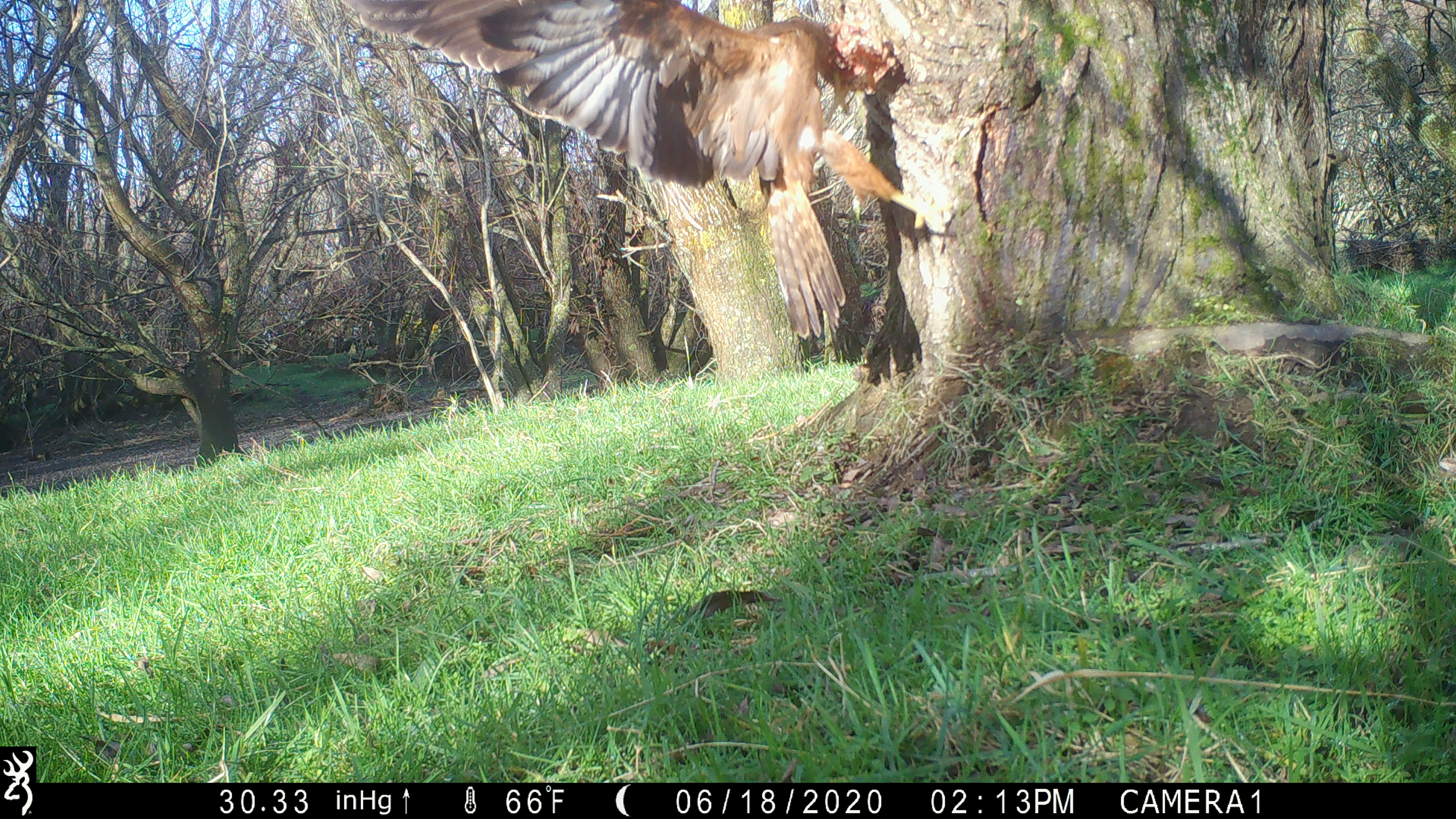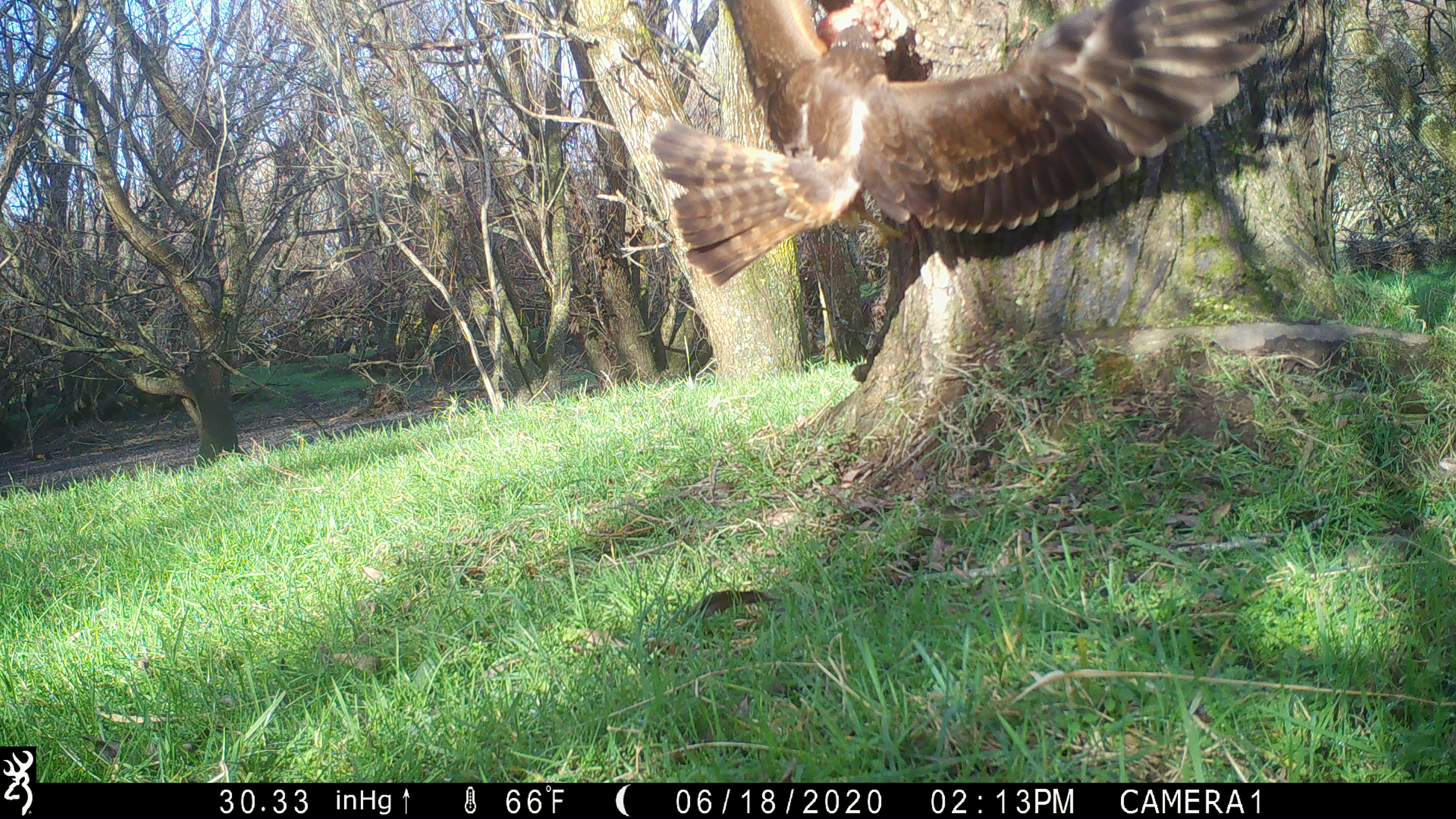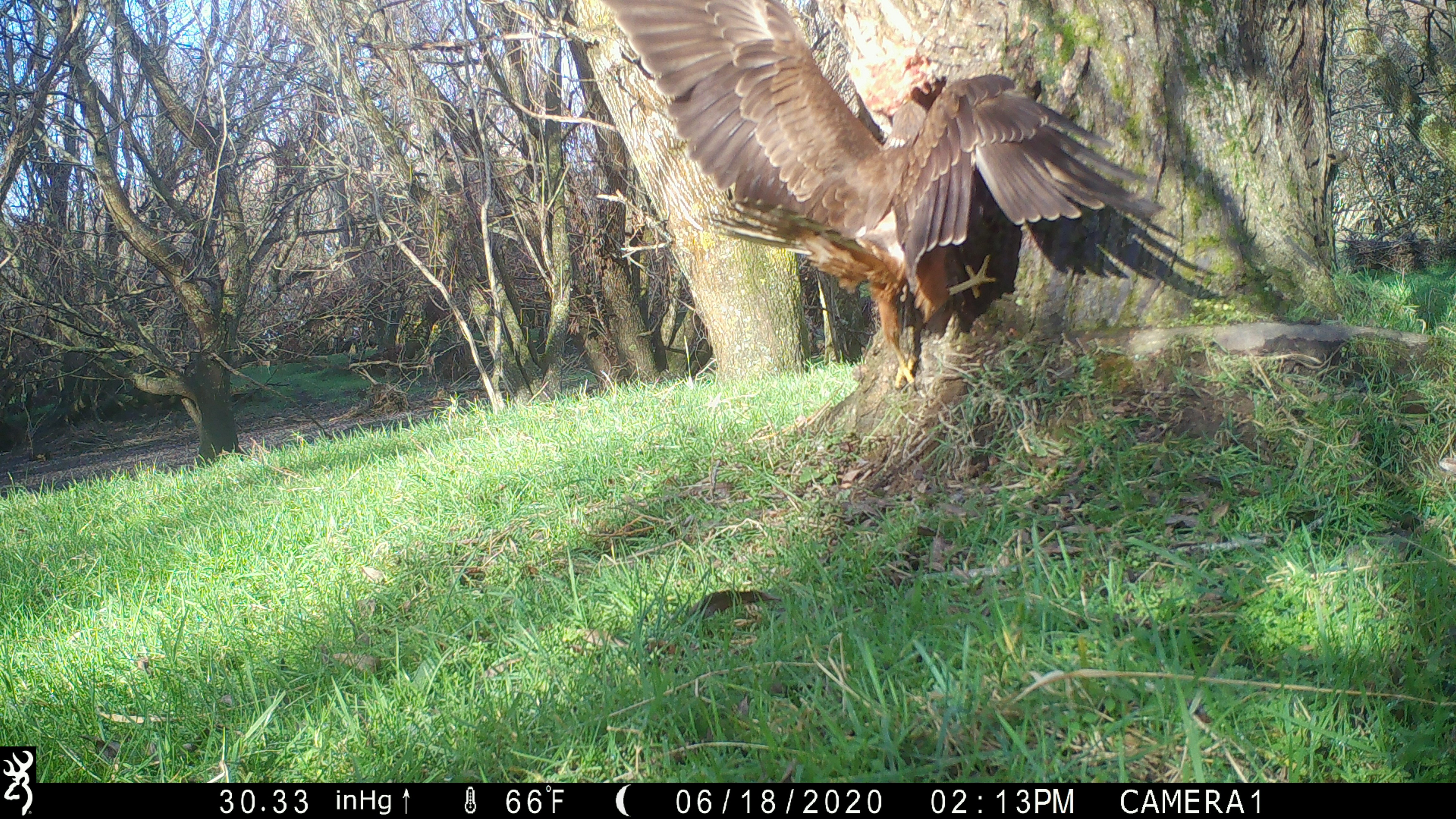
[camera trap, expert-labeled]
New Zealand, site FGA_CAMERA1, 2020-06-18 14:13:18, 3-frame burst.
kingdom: Animalia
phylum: Chordata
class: Aves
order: Accipitriformes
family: Accipitridae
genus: Circus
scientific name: Circus approximans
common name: swamp harrier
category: harrier